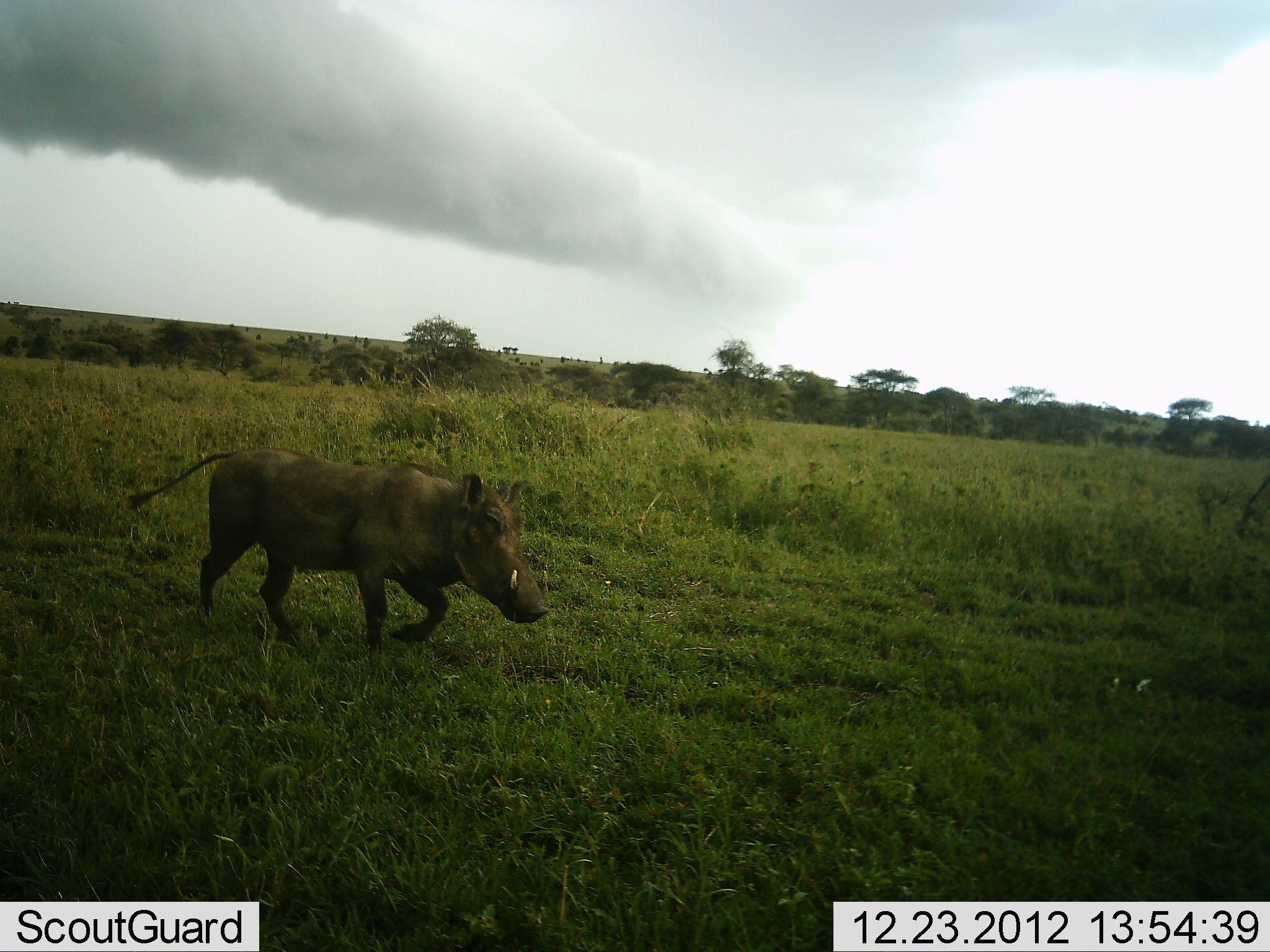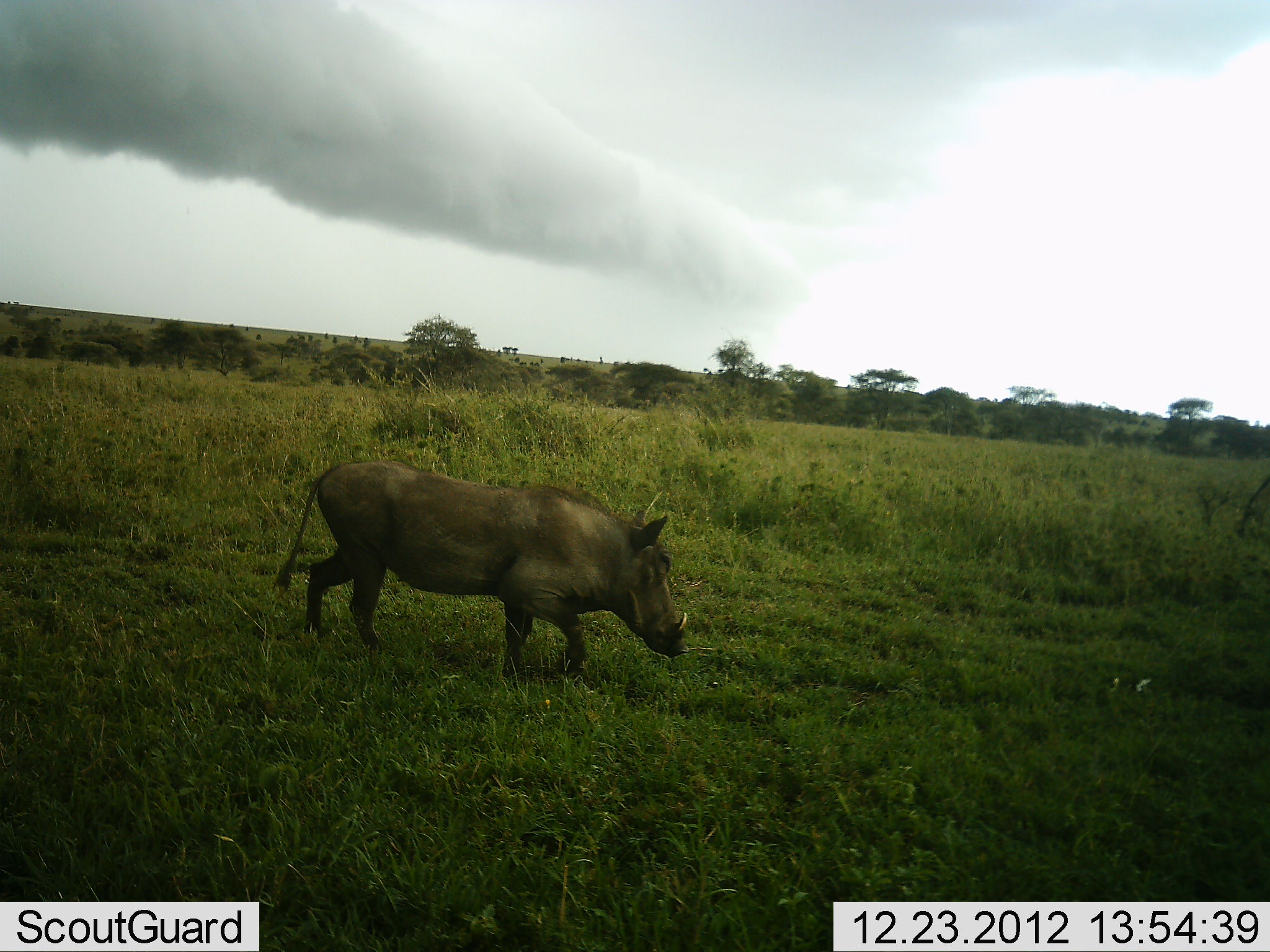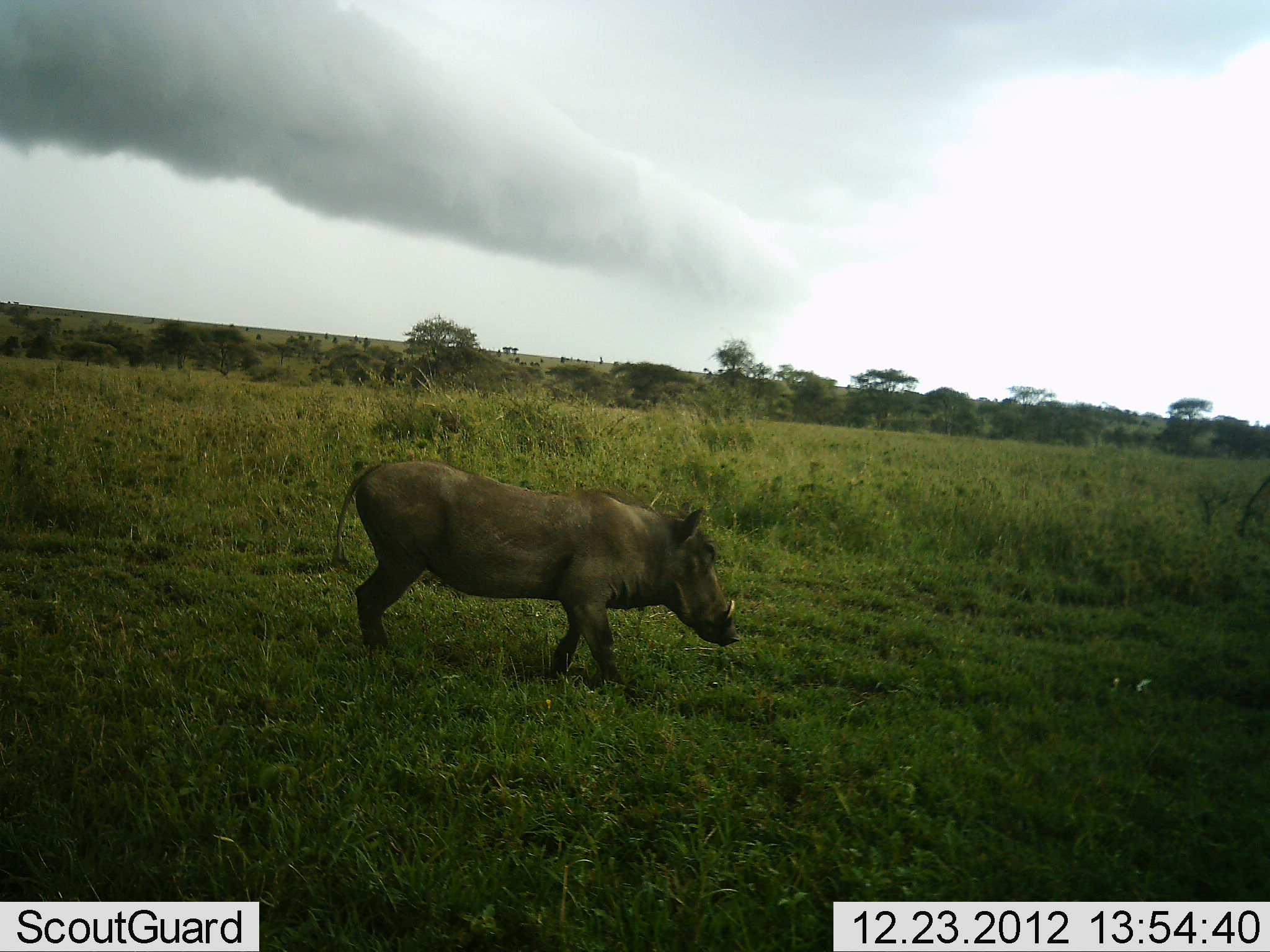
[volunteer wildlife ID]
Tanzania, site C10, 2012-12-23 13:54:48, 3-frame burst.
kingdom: Animalia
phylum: Chordata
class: Mammalia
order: Artiodactyla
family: Suidae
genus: Phacochoerus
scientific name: Phacochoerus africanus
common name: warthog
Warthog (Phacochoerus africanus), count 1. Behavior (volunteer vote fractions): standing 0%, resting 0%, moving 95%, interacting 0%. Young present (vote fraction): 0%. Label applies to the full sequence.